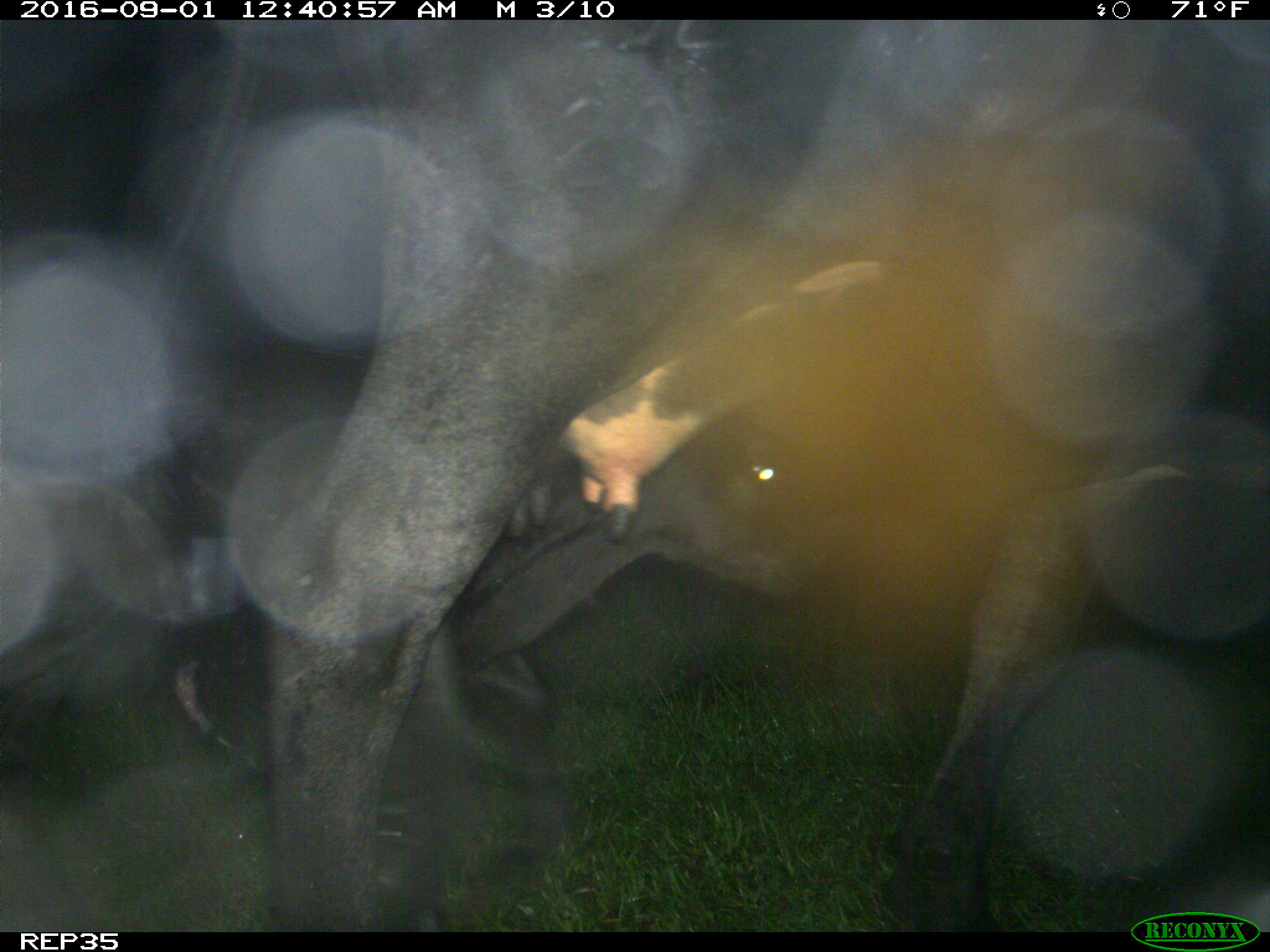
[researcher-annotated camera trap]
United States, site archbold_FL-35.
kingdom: Animalia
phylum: Chordata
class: Mammalia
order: Artiodactyla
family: Bovidae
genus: Bos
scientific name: Bos taurus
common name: domestic cow